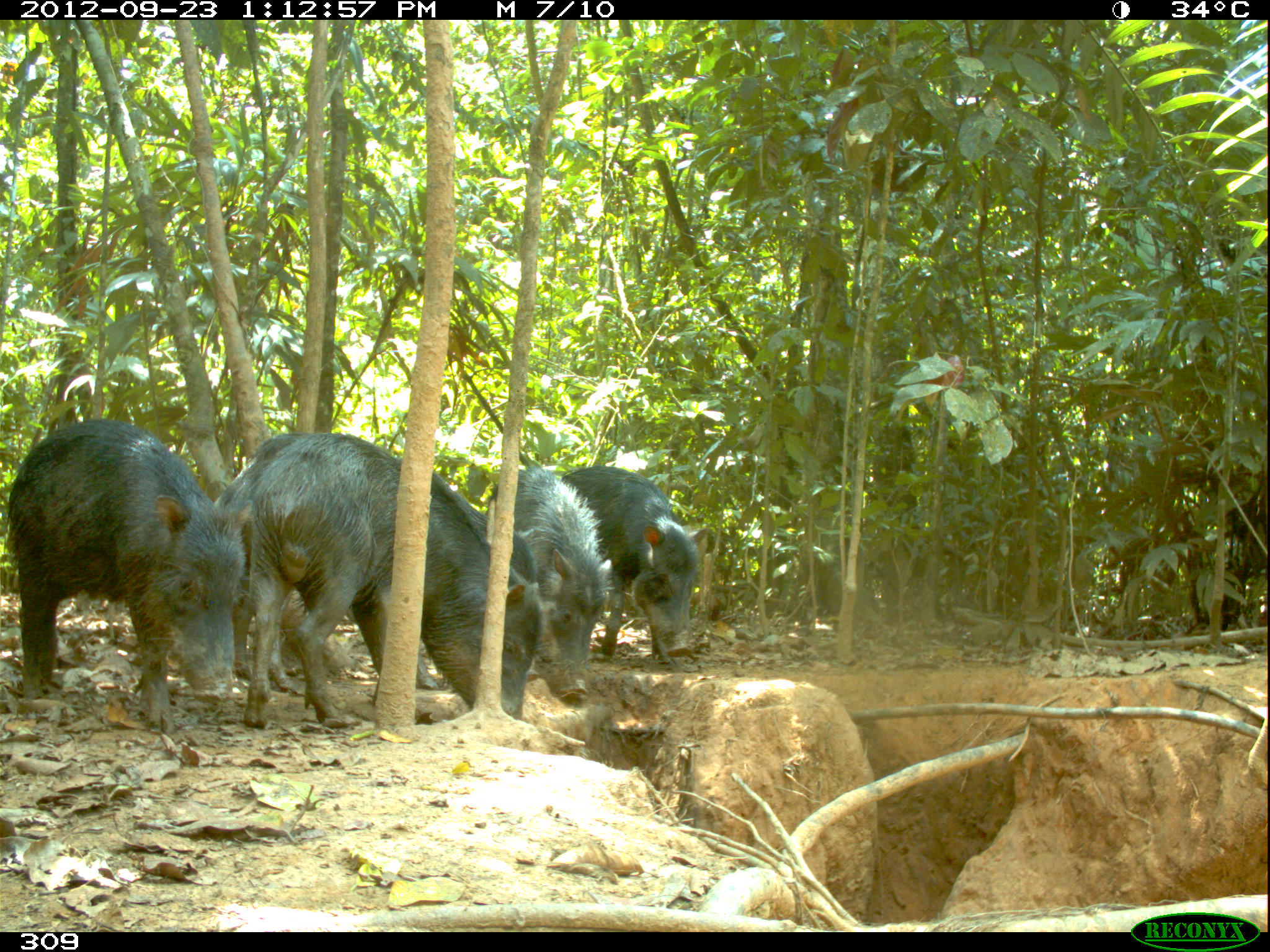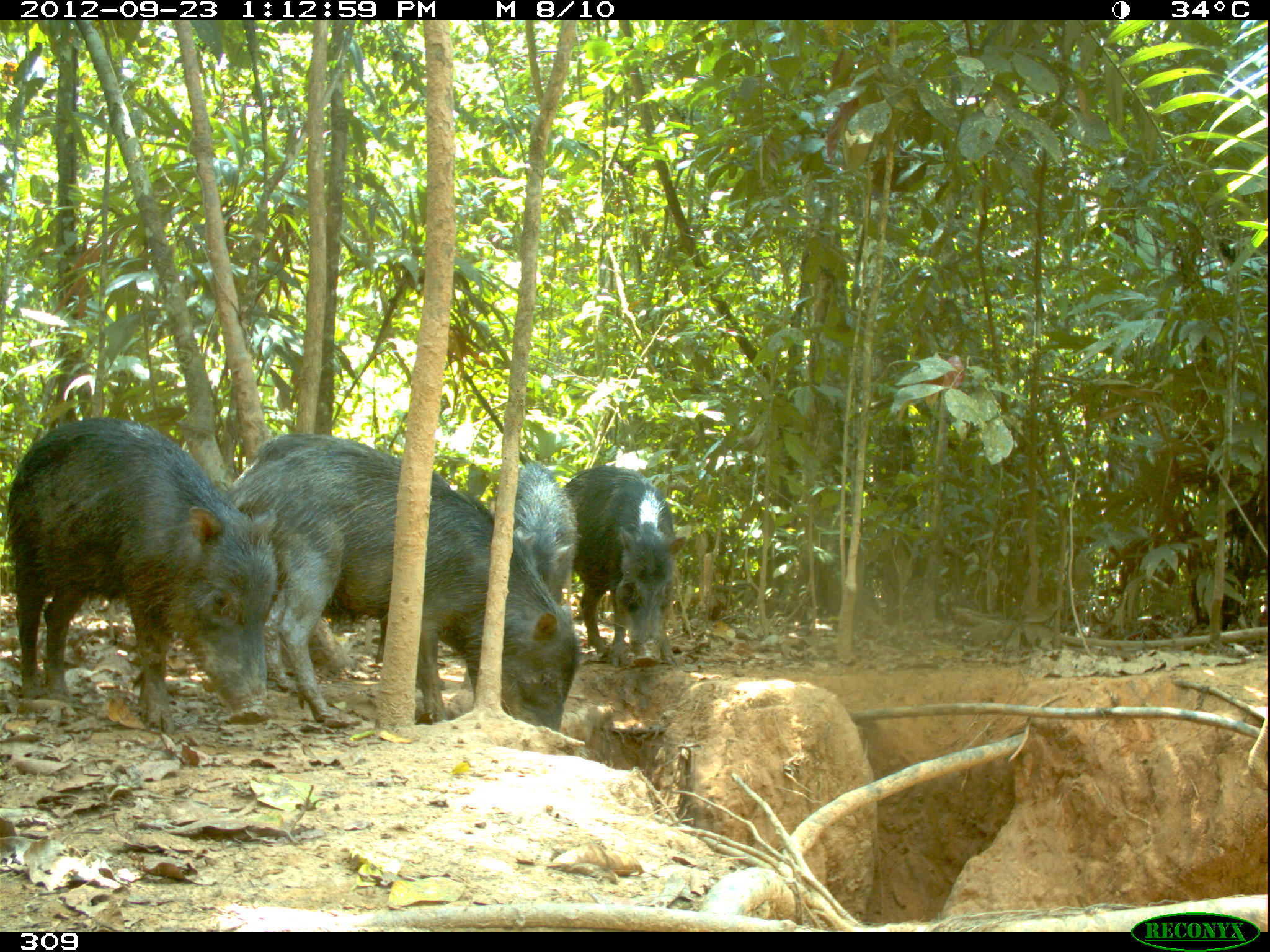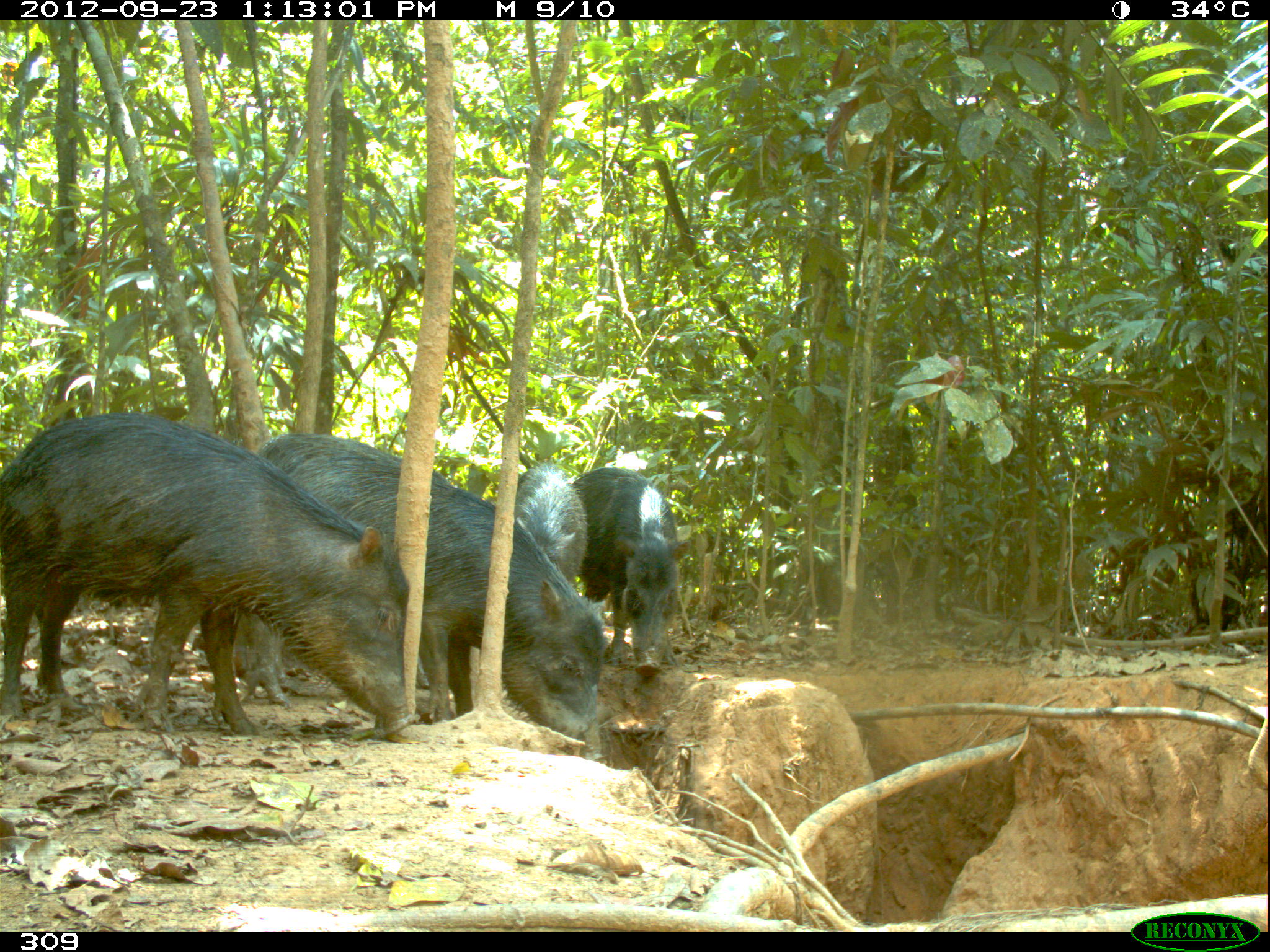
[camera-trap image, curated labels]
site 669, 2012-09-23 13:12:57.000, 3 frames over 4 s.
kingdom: Animalia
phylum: Chordata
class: Mammalia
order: Artiodactyla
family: Tayassuidae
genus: Tayassu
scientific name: Tayassu pecari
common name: white-lipped peccary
Tayassu pecari (white-lipped peccary).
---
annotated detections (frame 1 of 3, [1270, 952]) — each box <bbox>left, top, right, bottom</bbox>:
tayassu pecari: <bbox>245, 434, 541, 727</bbox>; <bbox>213, 431, 536, 689</bbox>; <bbox>6, 419, 250, 731</bbox>; <bbox>560, 465, 708, 664</bbox>; <bbox>485, 466, 611, 699</bbox>